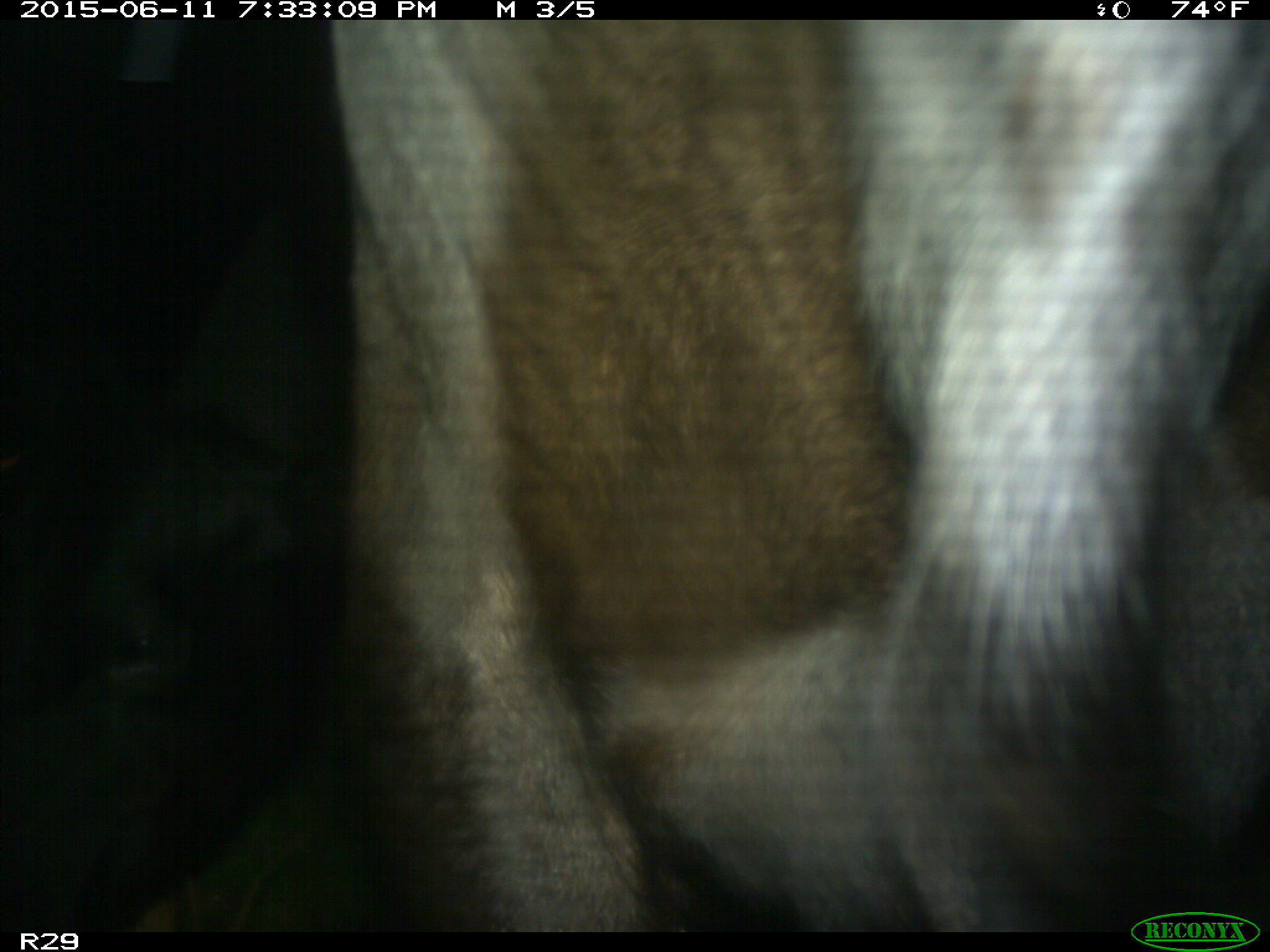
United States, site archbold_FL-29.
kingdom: Animalia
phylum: Chordata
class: Mammalia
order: Artiodactyla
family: Bovidae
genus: Bos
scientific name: Bos taurus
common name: domestic cow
Bos taurus (domestic cow).